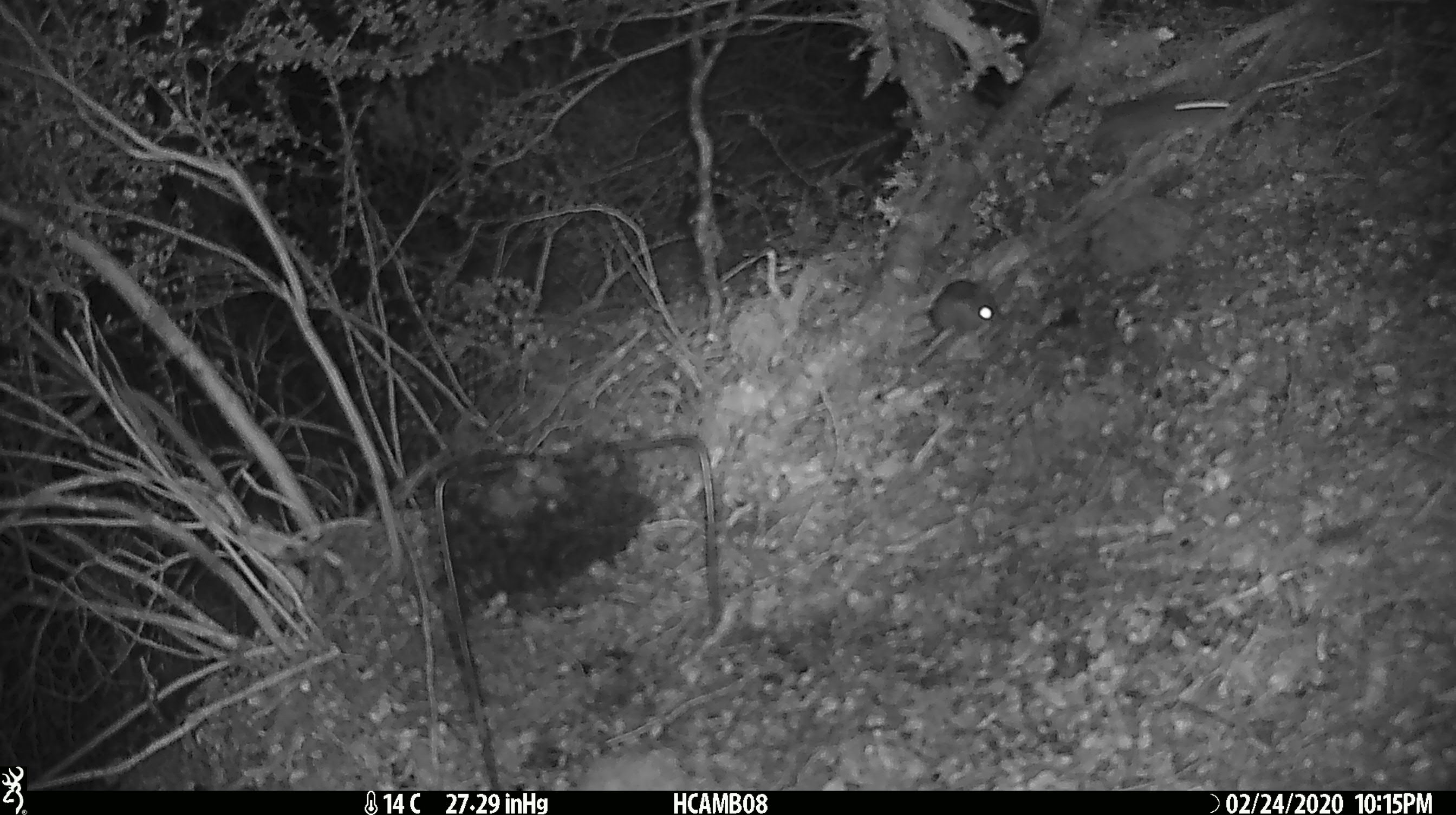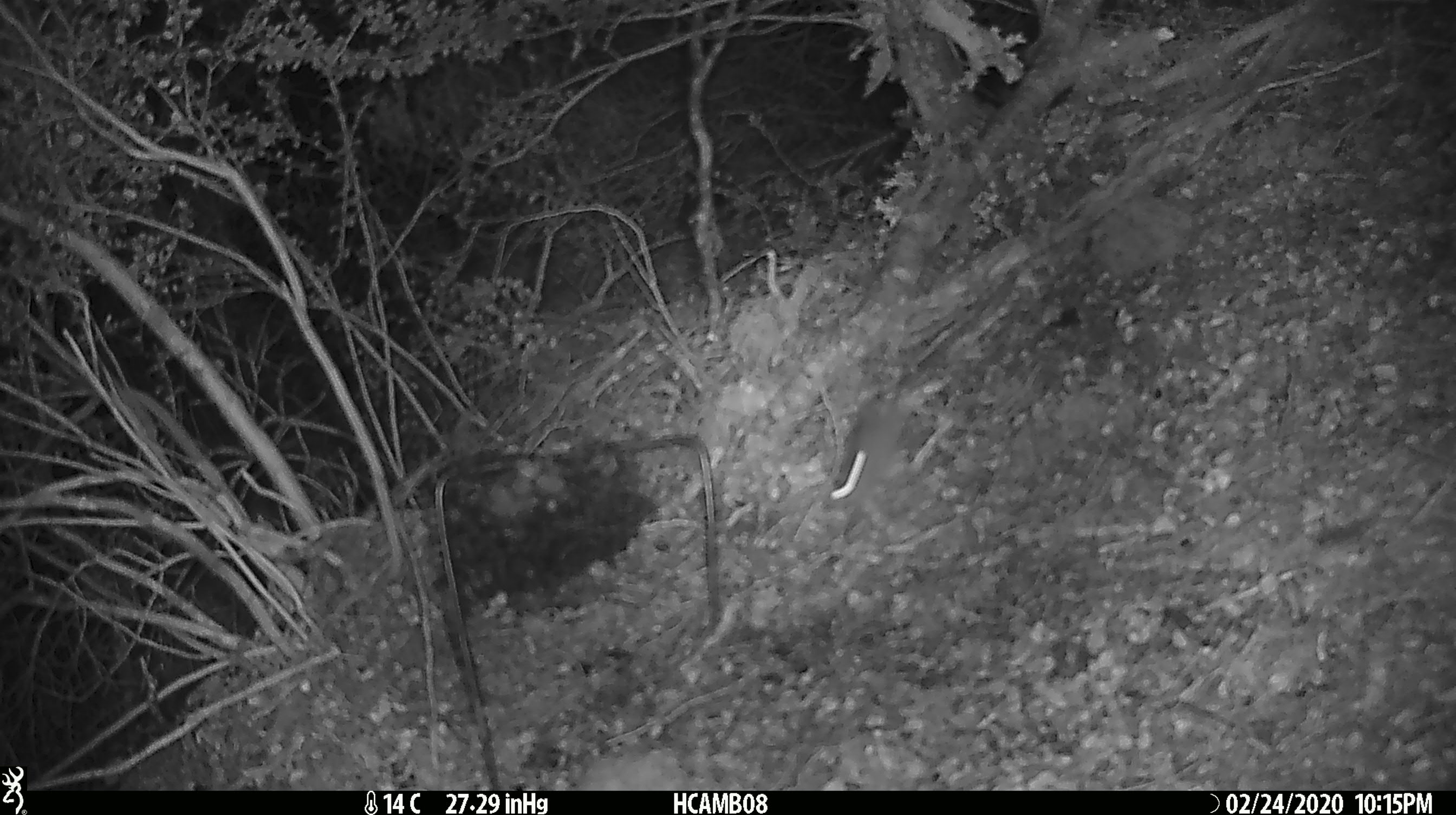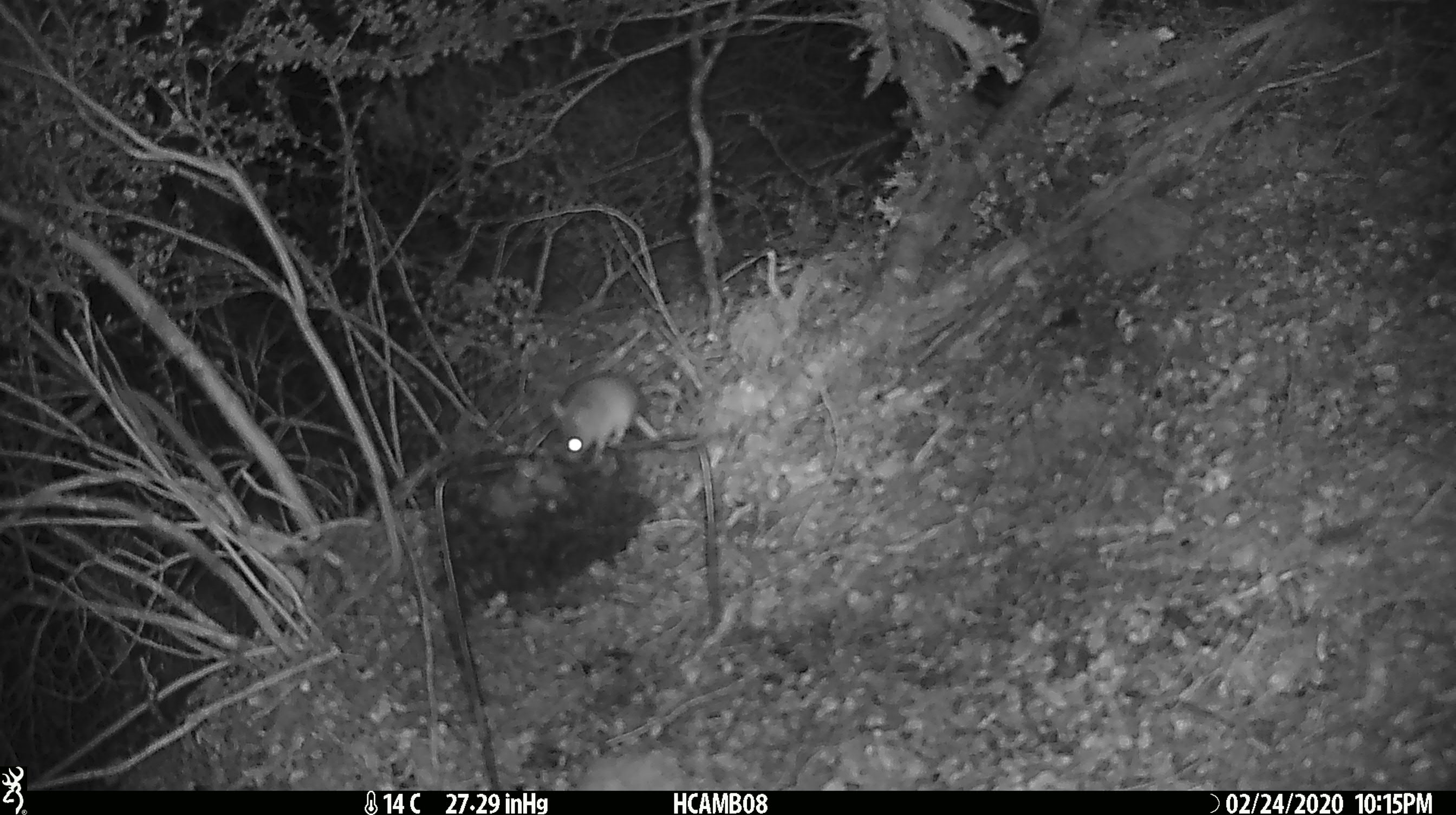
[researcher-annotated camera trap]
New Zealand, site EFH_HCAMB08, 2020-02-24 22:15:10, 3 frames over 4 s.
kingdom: Animalia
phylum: Chordata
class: Mammalia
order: Rodentia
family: Muridae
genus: Mus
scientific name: Mus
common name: mouse